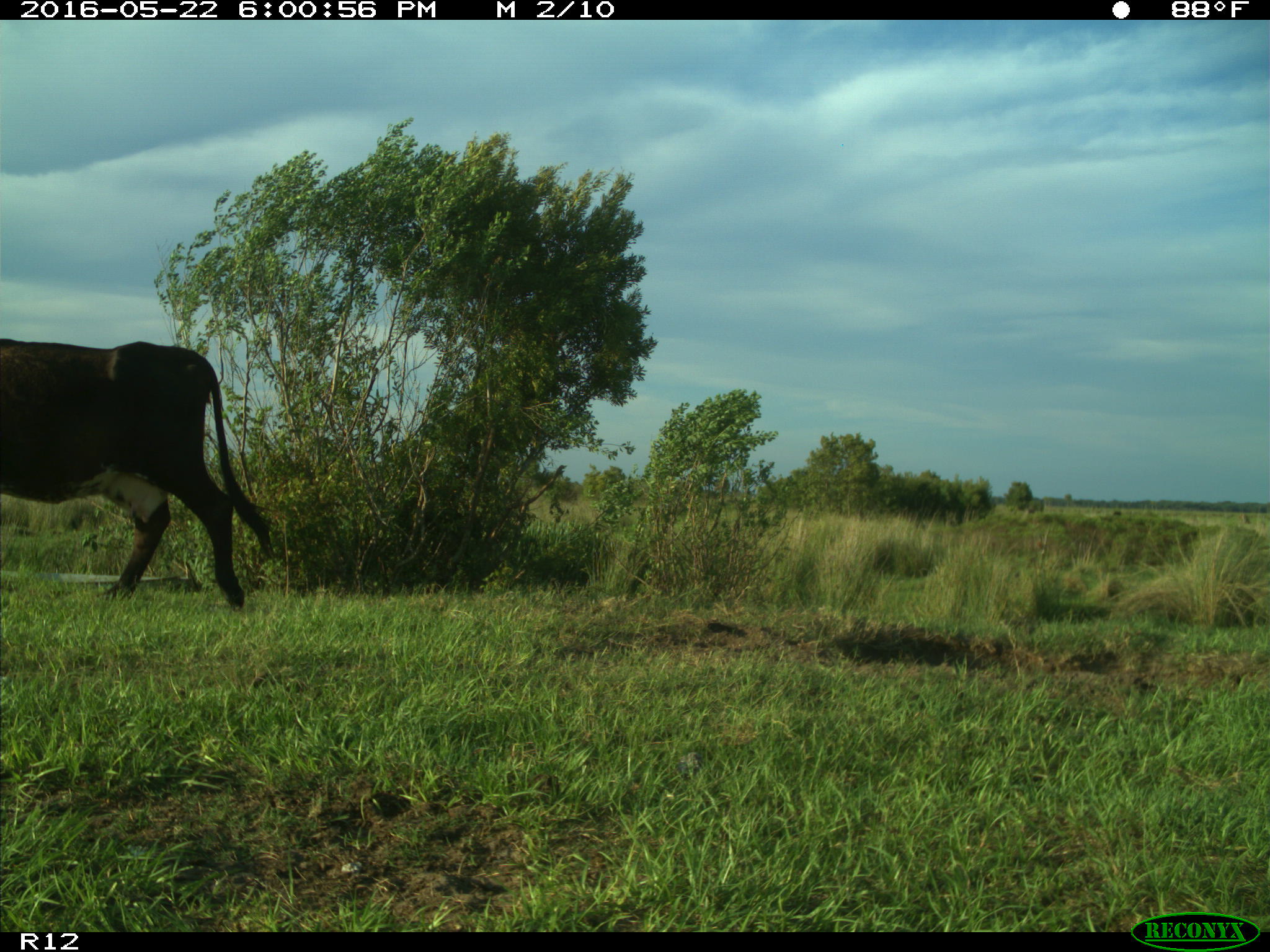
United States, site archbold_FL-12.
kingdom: Animalia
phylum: Chordata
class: Mammalia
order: Artiodactyla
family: Bovidae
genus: Bos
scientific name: Bos taurus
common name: domestic cow